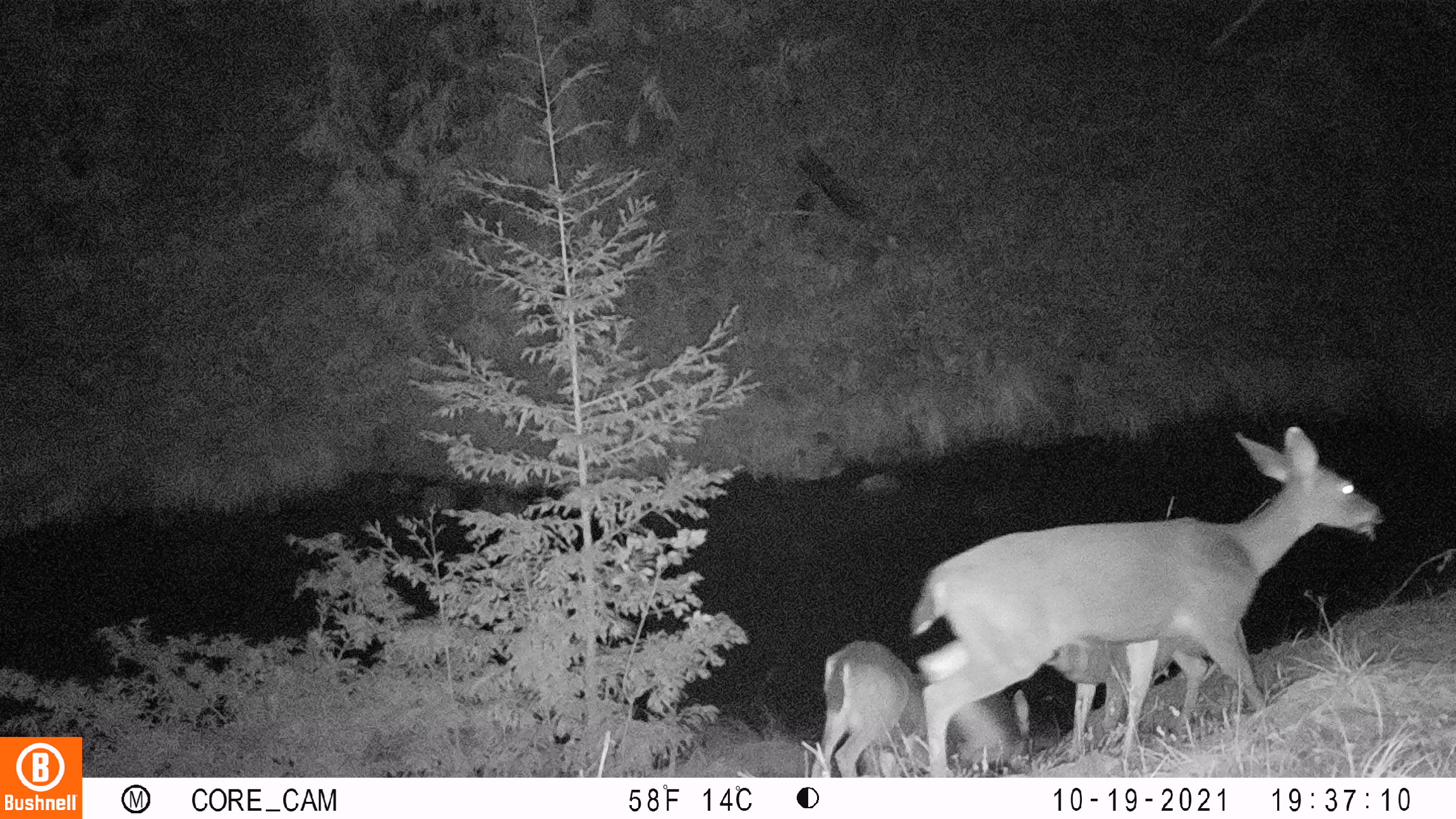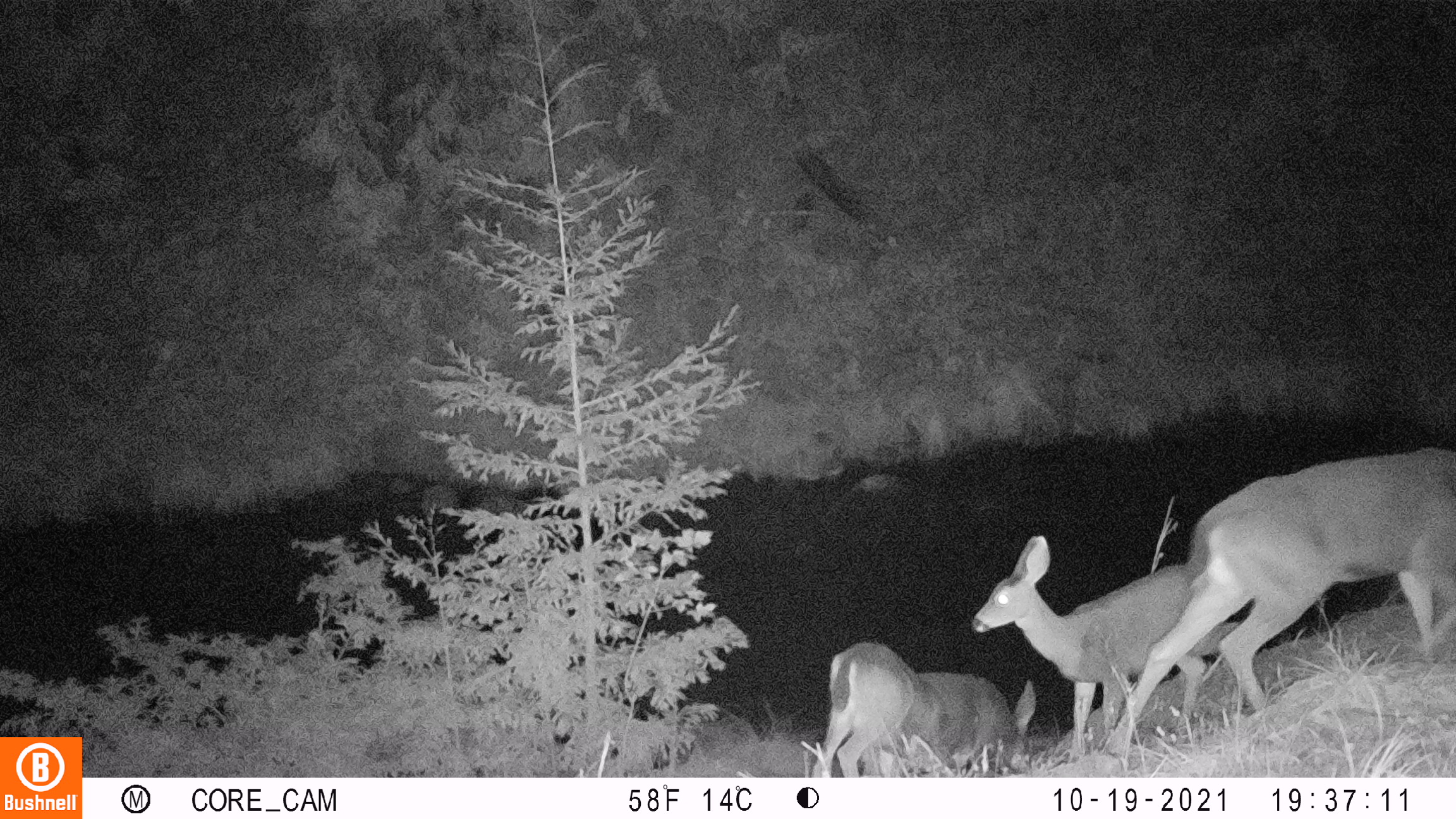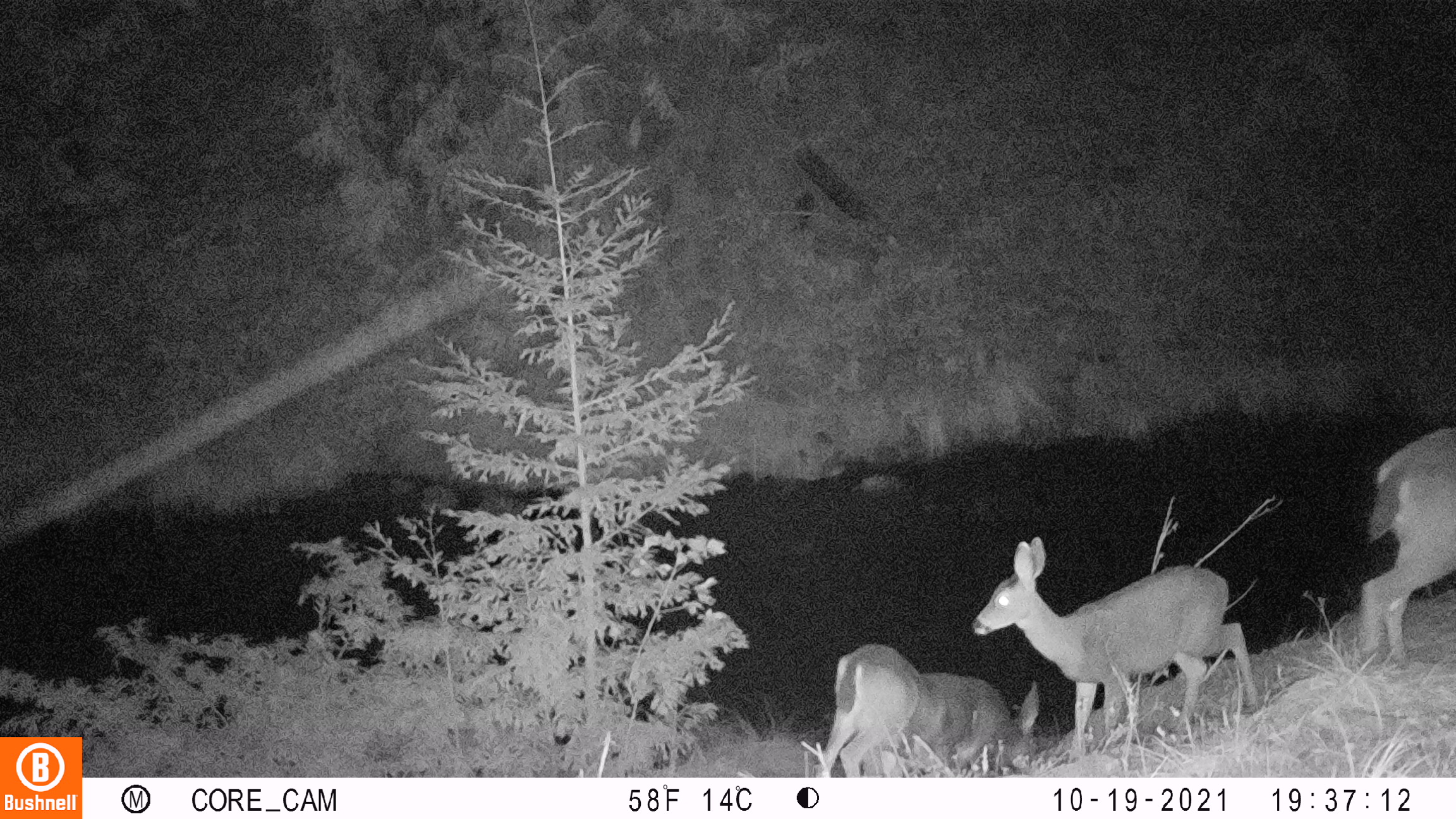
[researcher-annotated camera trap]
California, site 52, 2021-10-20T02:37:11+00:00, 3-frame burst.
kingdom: Animalia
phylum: Chordata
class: Mammalia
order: Artiodactyla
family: Cervidae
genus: Odocoileus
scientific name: Odocoileus hemionus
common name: mule deer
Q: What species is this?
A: Mule deer (Odocoileus hemionus).